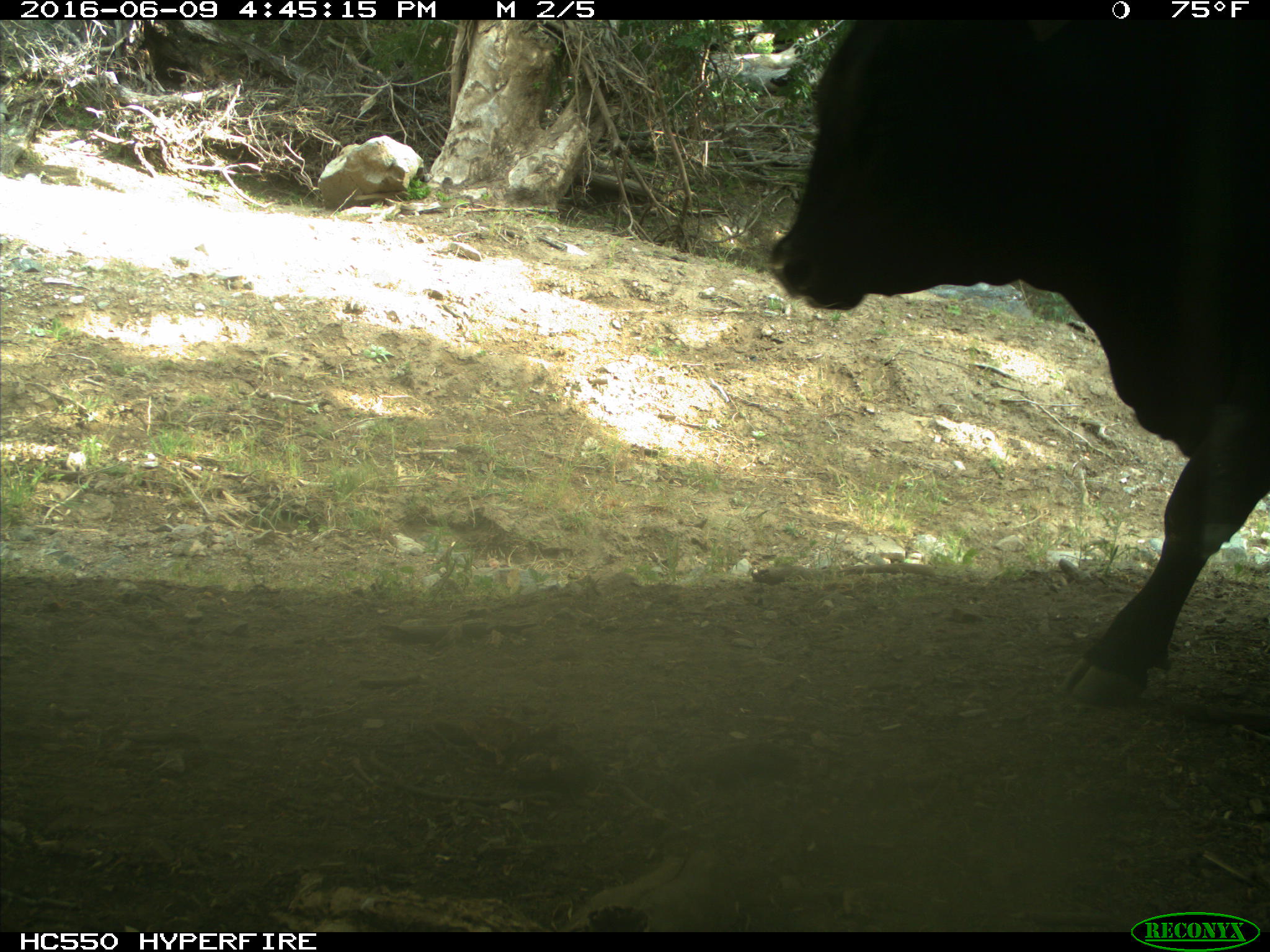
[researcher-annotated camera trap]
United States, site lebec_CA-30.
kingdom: Animalia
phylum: Chordata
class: Mammalia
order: Artiodactyla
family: Bovidae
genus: Bos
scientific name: Bos taurus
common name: domestic cow